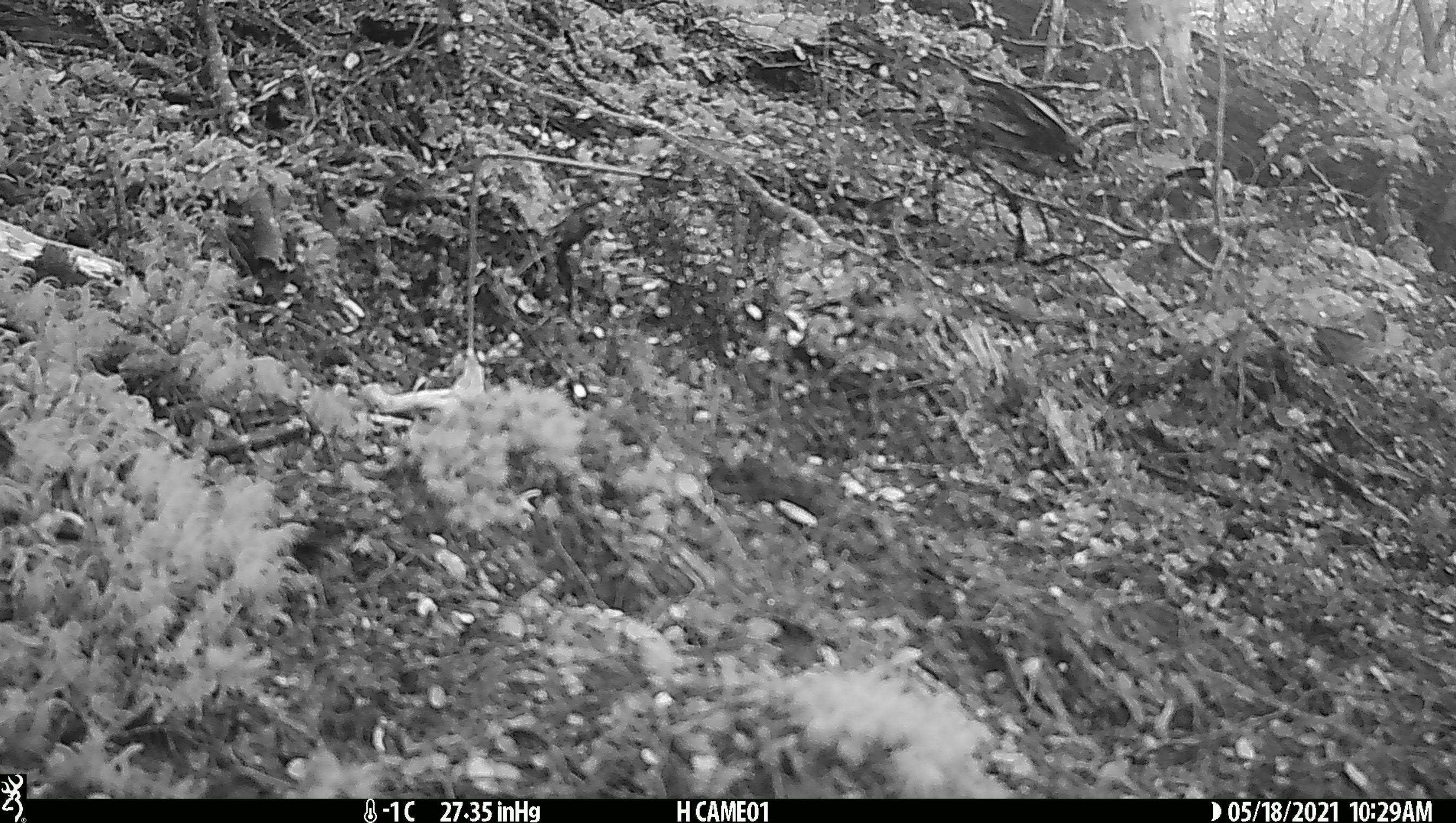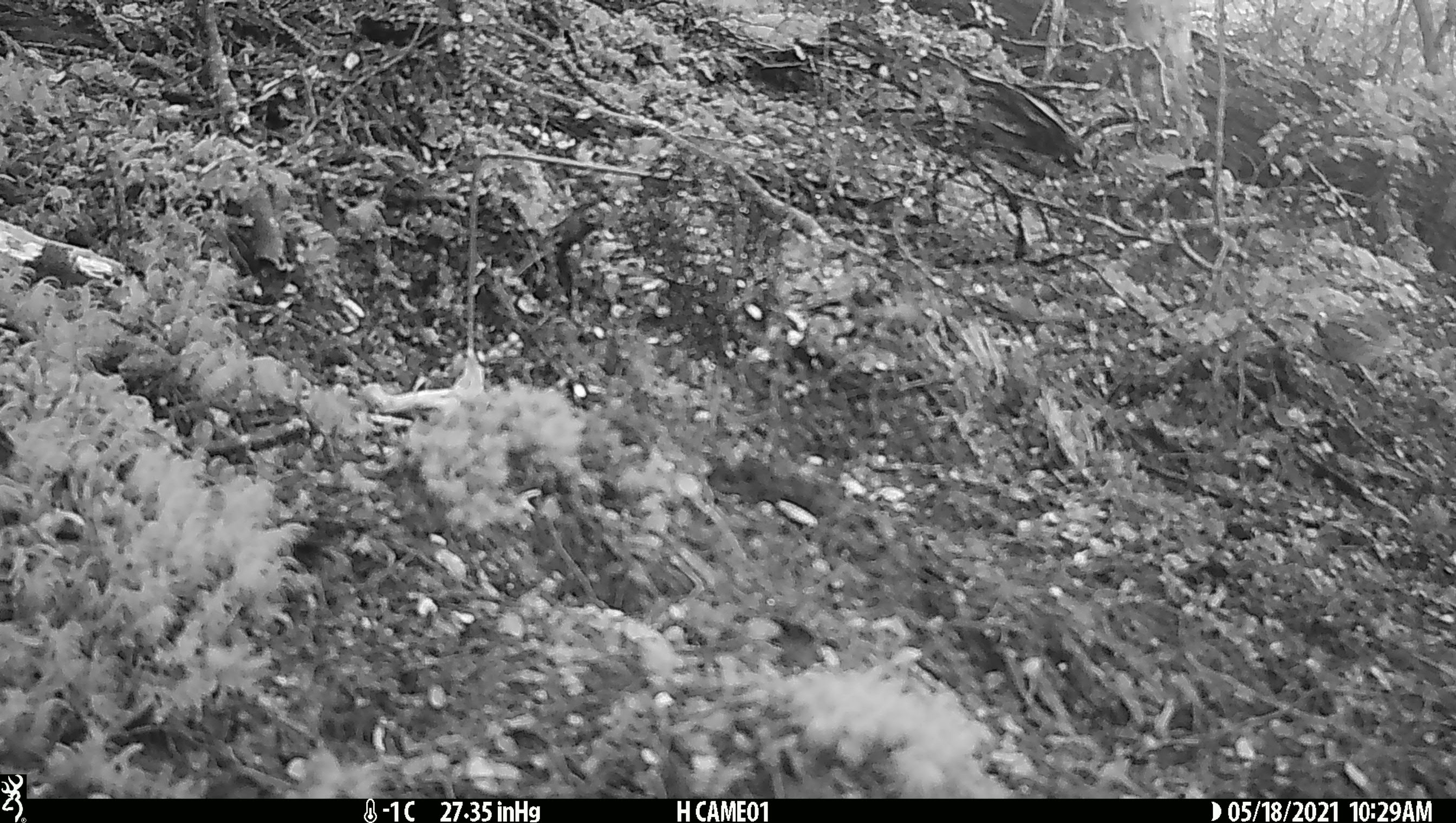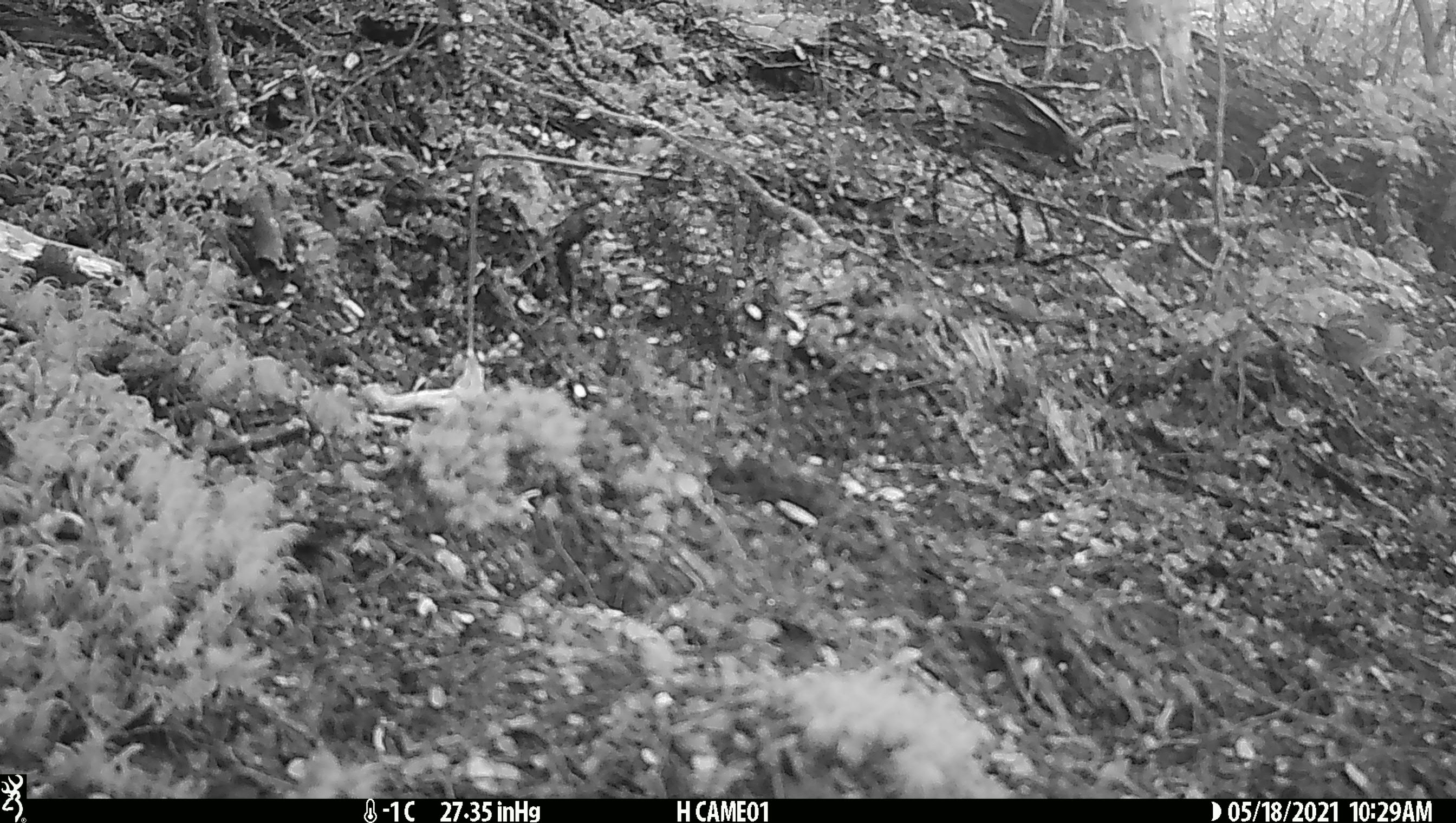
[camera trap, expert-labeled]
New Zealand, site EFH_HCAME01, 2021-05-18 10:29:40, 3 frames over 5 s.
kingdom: Animalia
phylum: Chordata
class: Aves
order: Passeriformes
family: Fringillidae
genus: Fringilla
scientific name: Fringilla coelebs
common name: common chaffinch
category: chaffinch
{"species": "chaffinch (common chaffinch) (Fringilla coelebs)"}